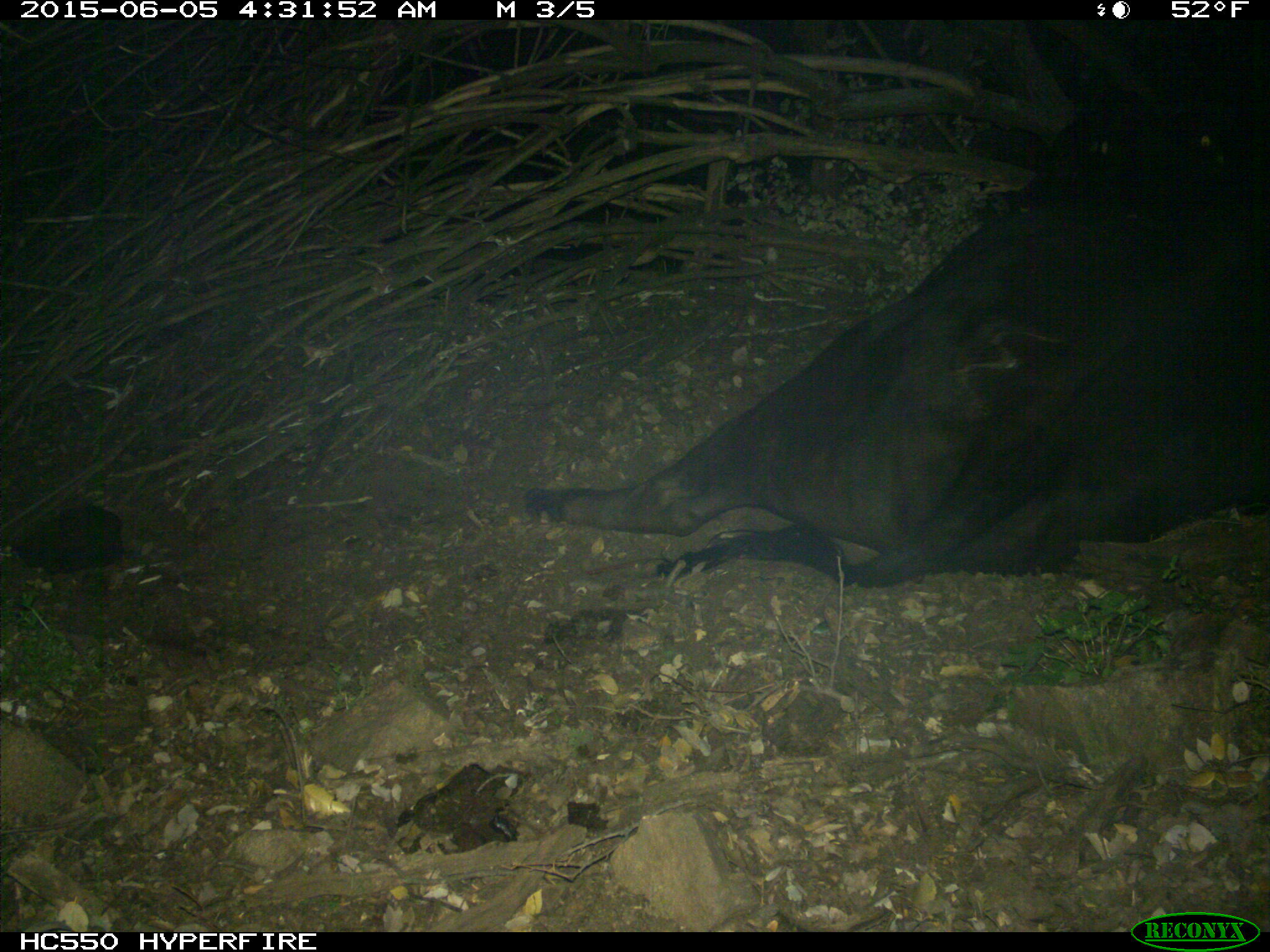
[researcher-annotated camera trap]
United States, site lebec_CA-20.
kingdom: Animalia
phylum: Chordata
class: Mammalia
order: Artiodactyla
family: Bovidae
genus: Bos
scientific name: Bos taurus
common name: domestic cow